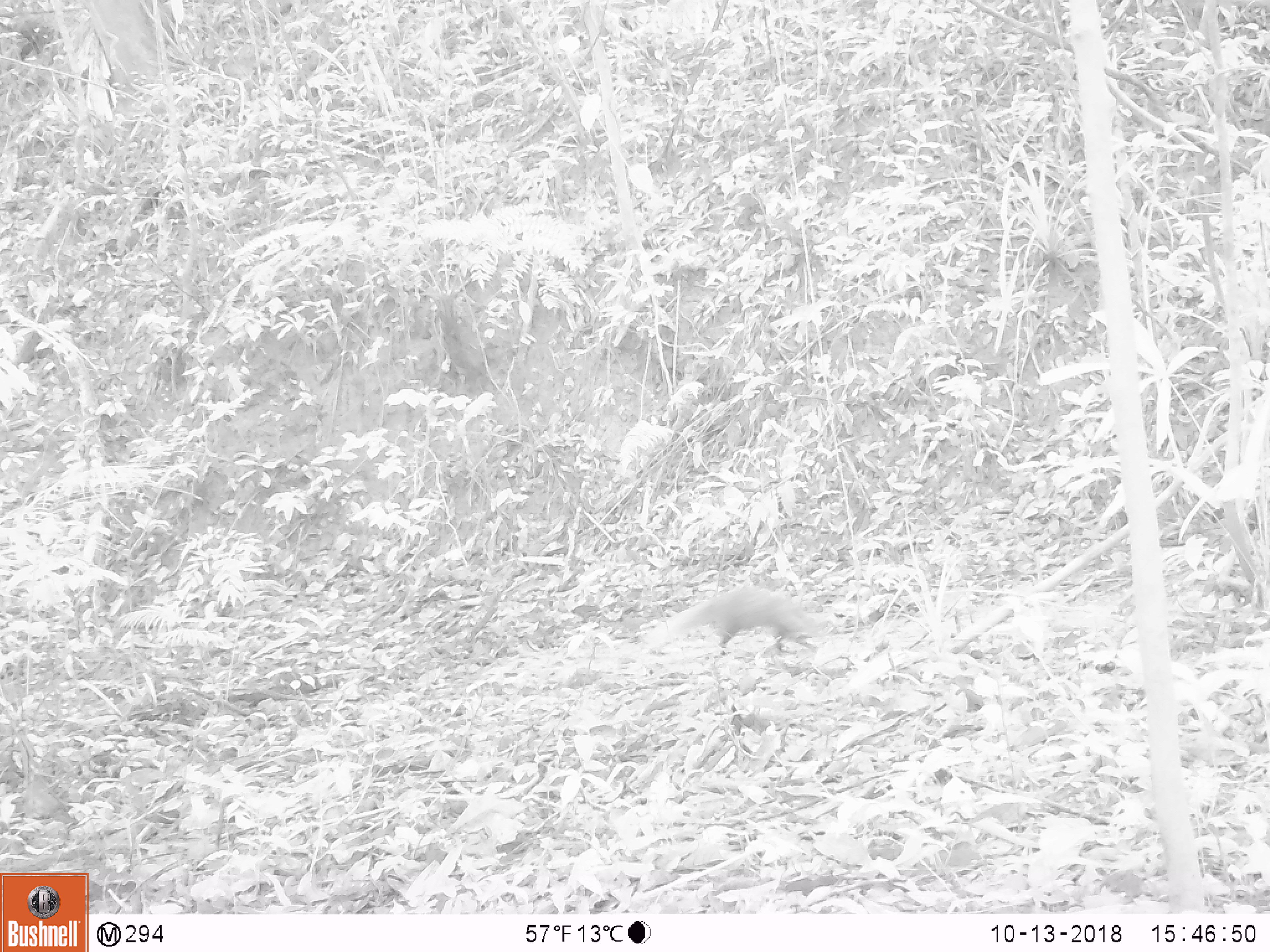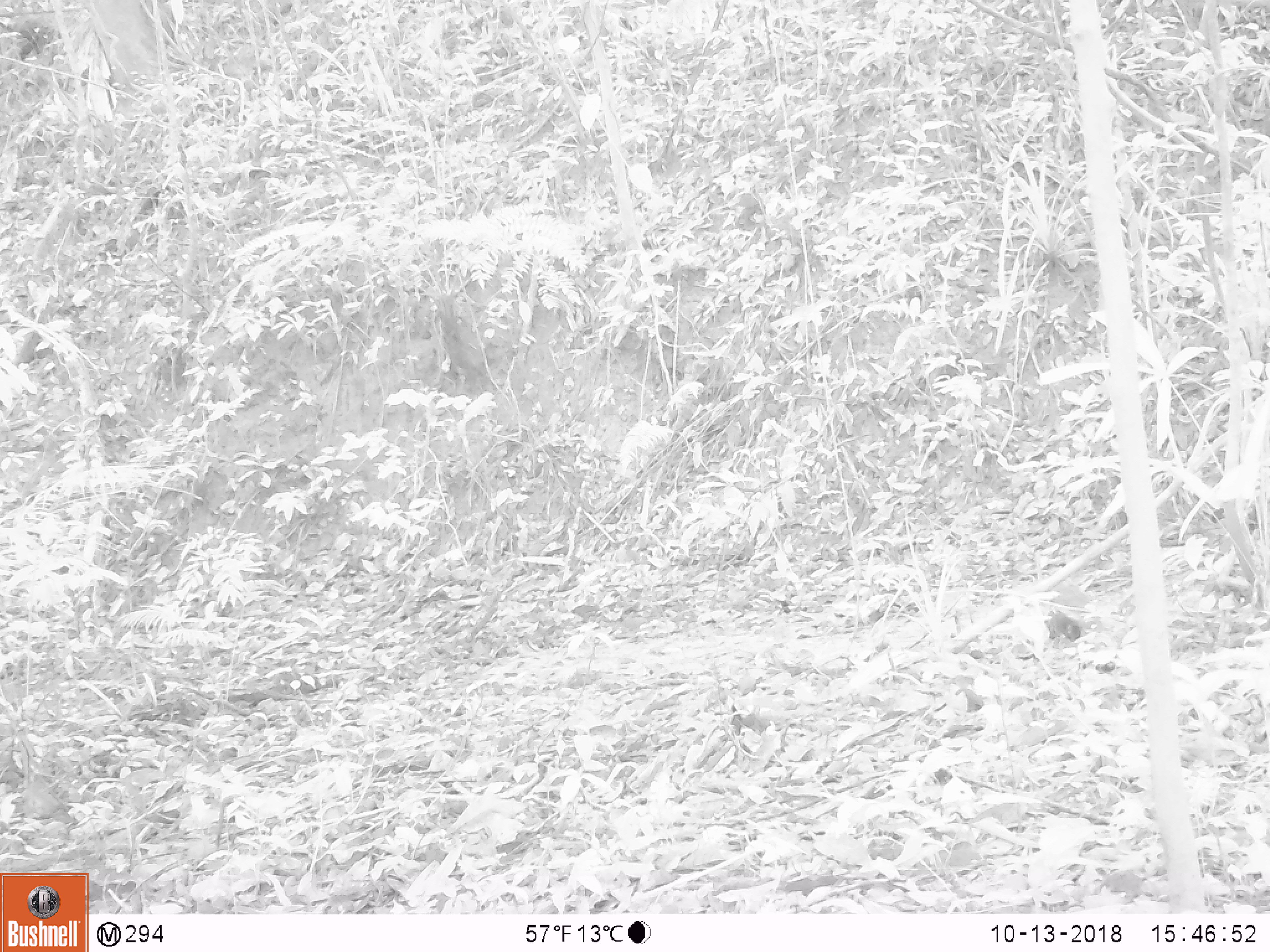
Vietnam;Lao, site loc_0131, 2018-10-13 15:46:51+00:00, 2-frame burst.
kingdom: Animalia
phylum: Chordata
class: Mammalia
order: Carnivora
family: Herpestidae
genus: Urva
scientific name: Urva urva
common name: crab-eating mongoose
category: crab eating mongoose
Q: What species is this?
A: Crab eating mongoose (crab-eating mongoose) (Urva urva).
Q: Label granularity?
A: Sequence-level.